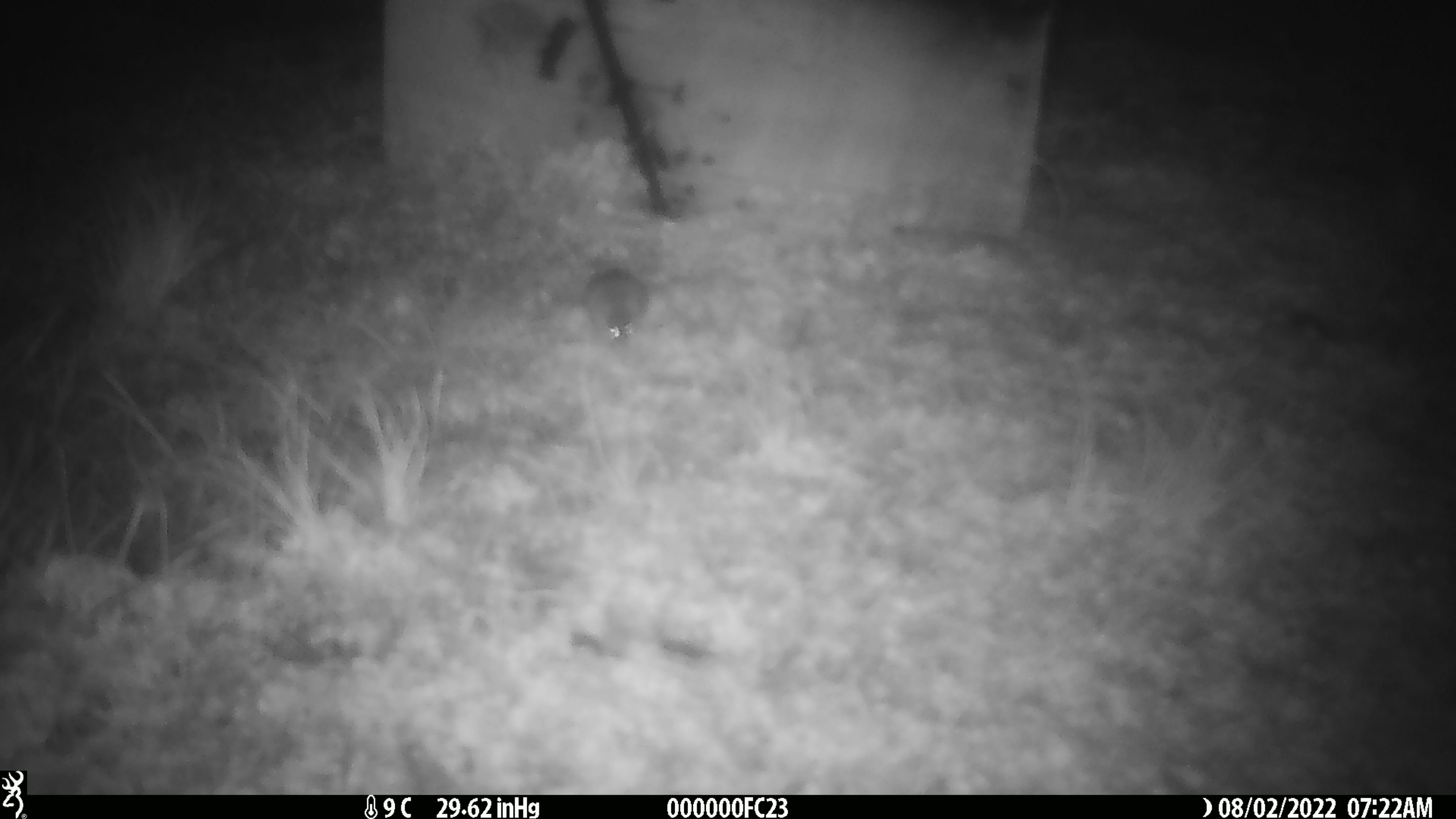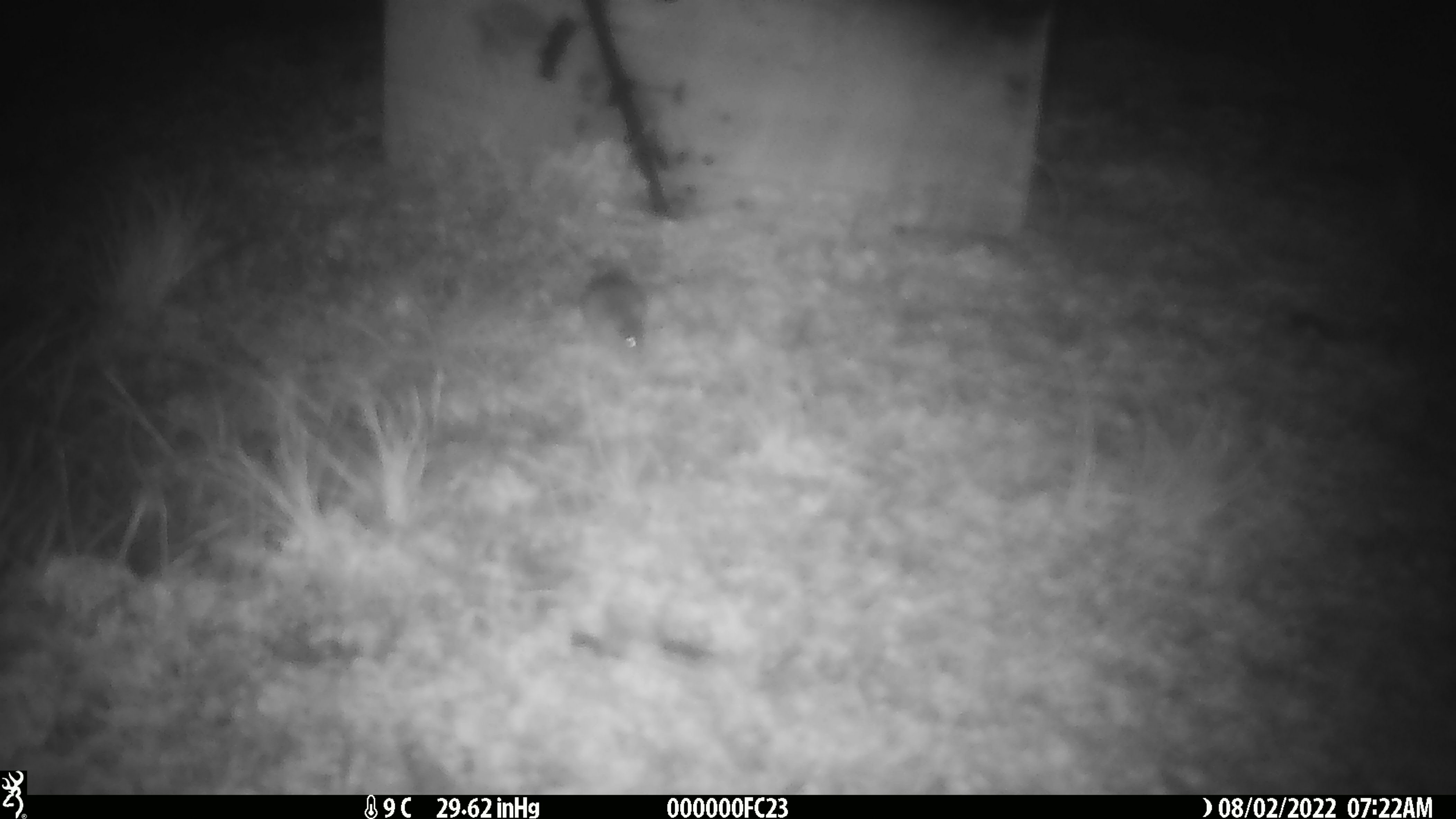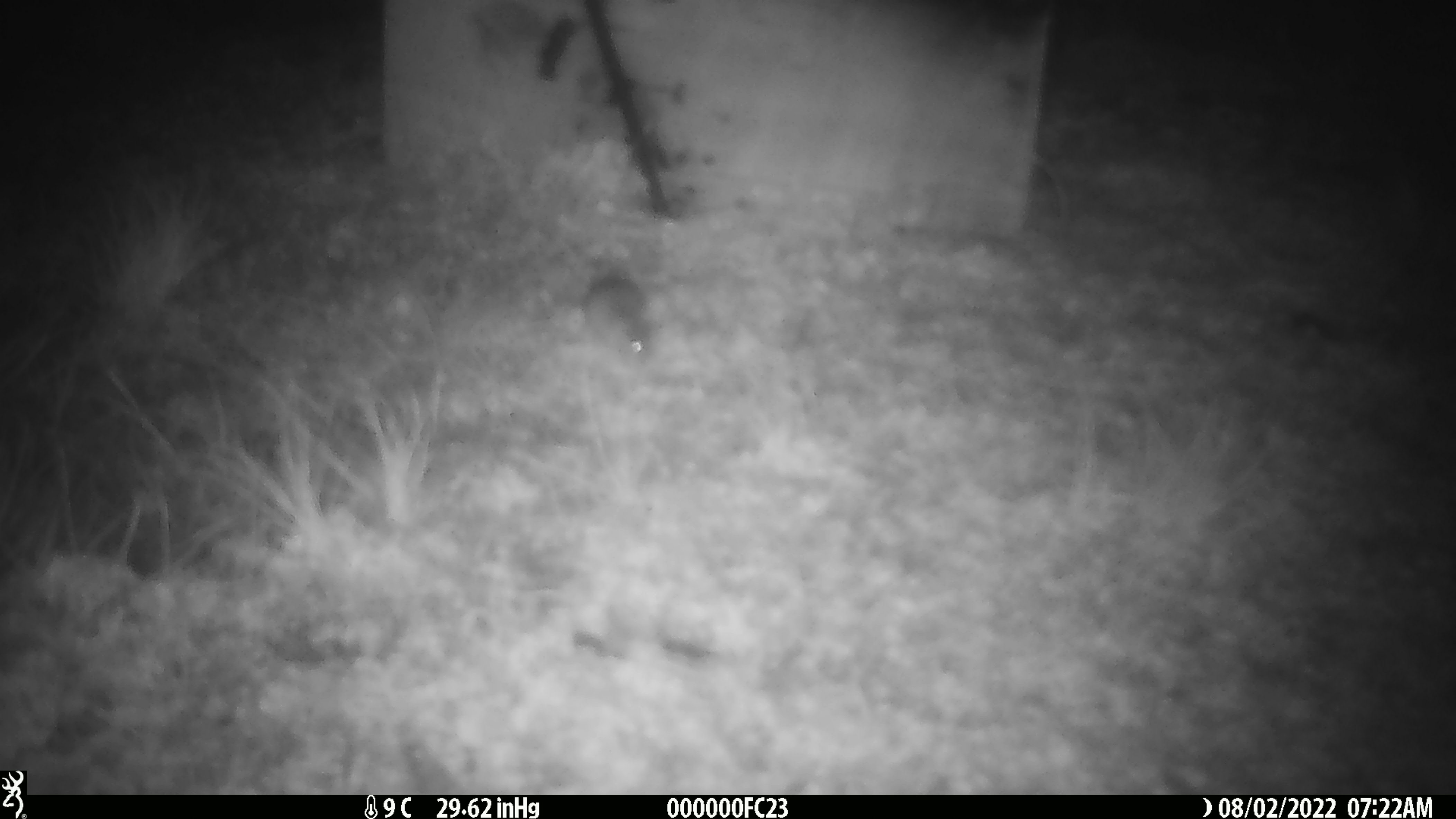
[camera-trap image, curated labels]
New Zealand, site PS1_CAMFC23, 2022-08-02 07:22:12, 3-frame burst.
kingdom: Animalia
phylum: Chordata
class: Mammalia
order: Rodentia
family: Muridae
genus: Mus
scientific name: Mus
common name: mouse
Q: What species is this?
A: Mouse (Mus).